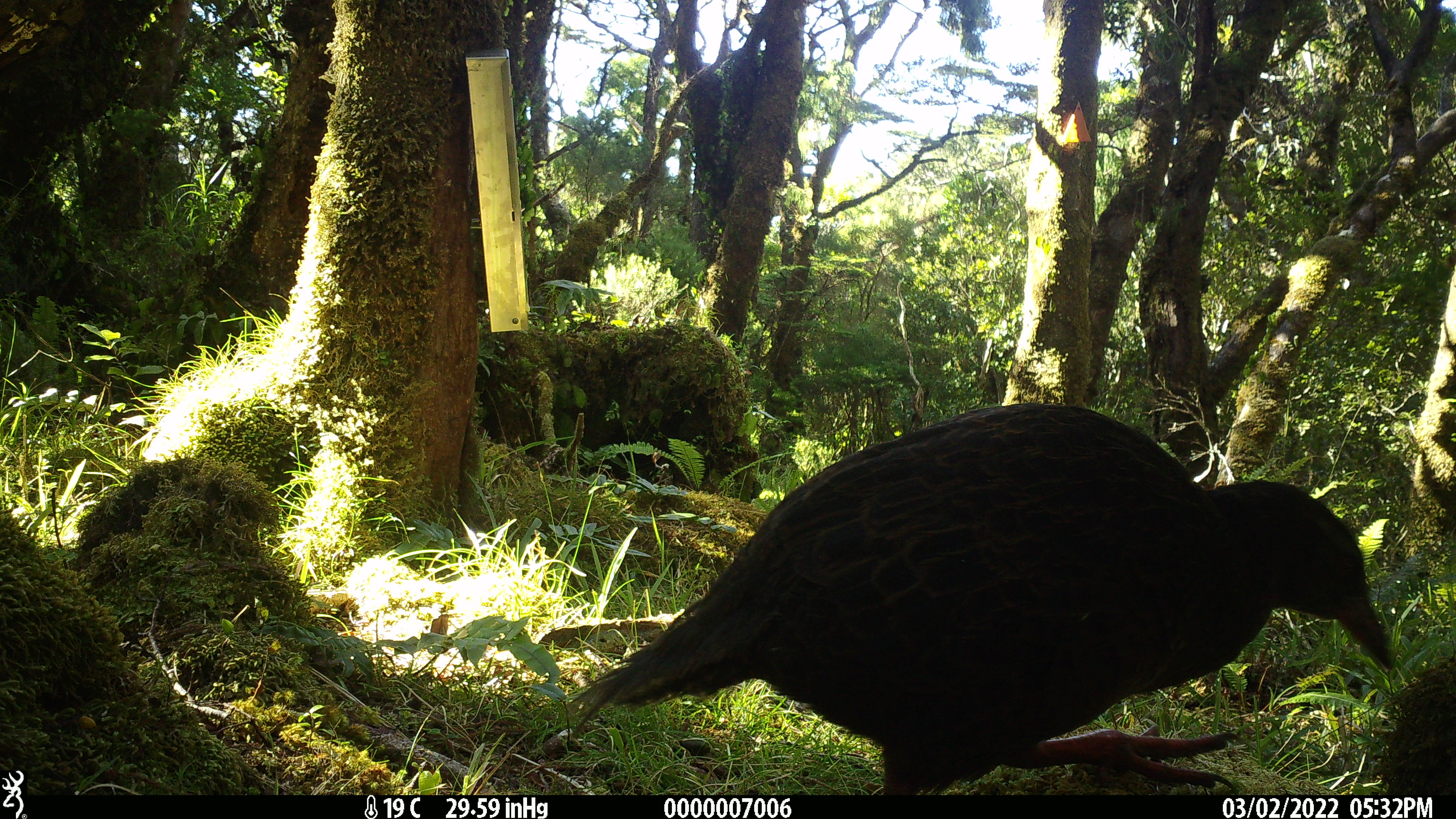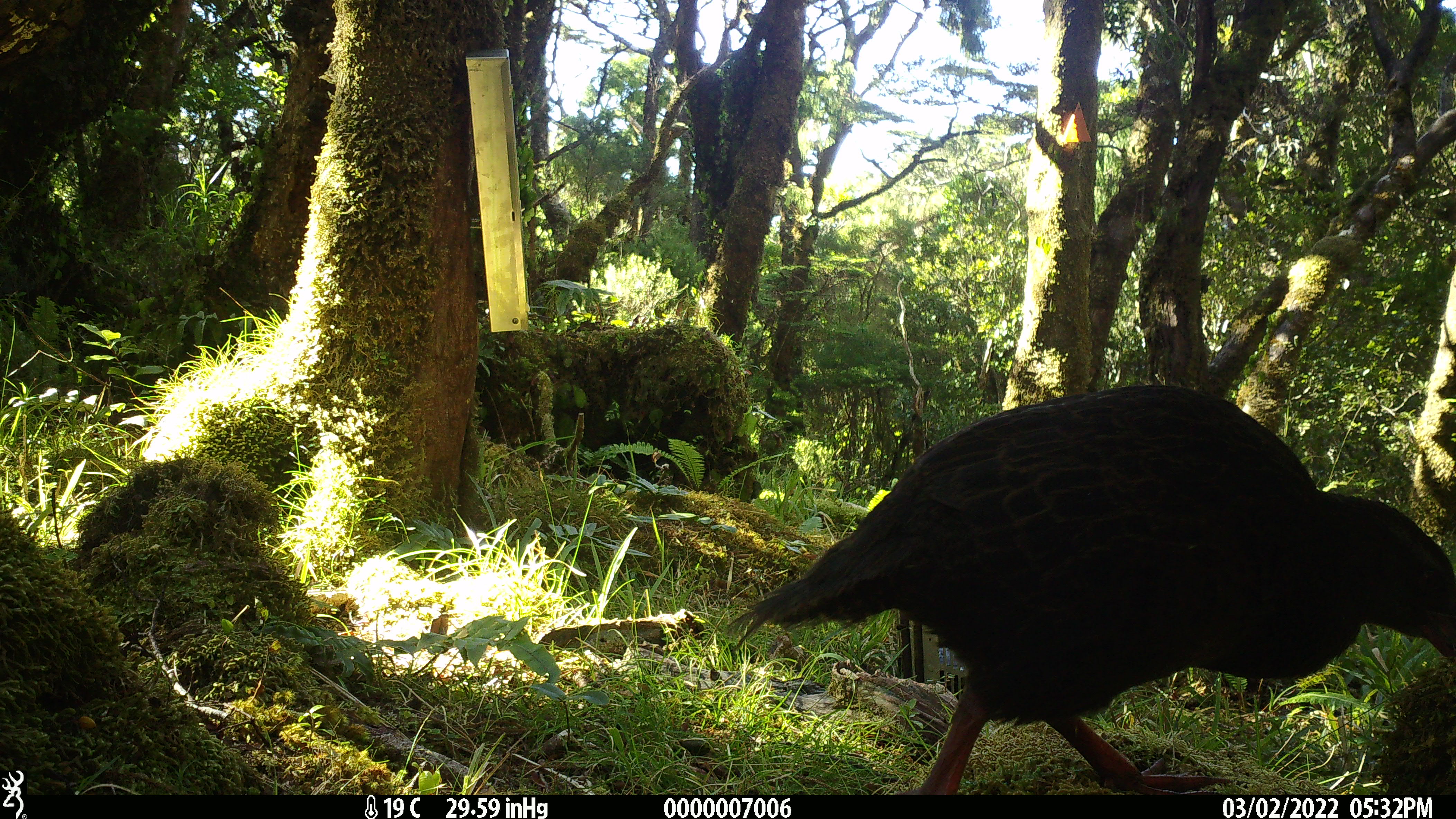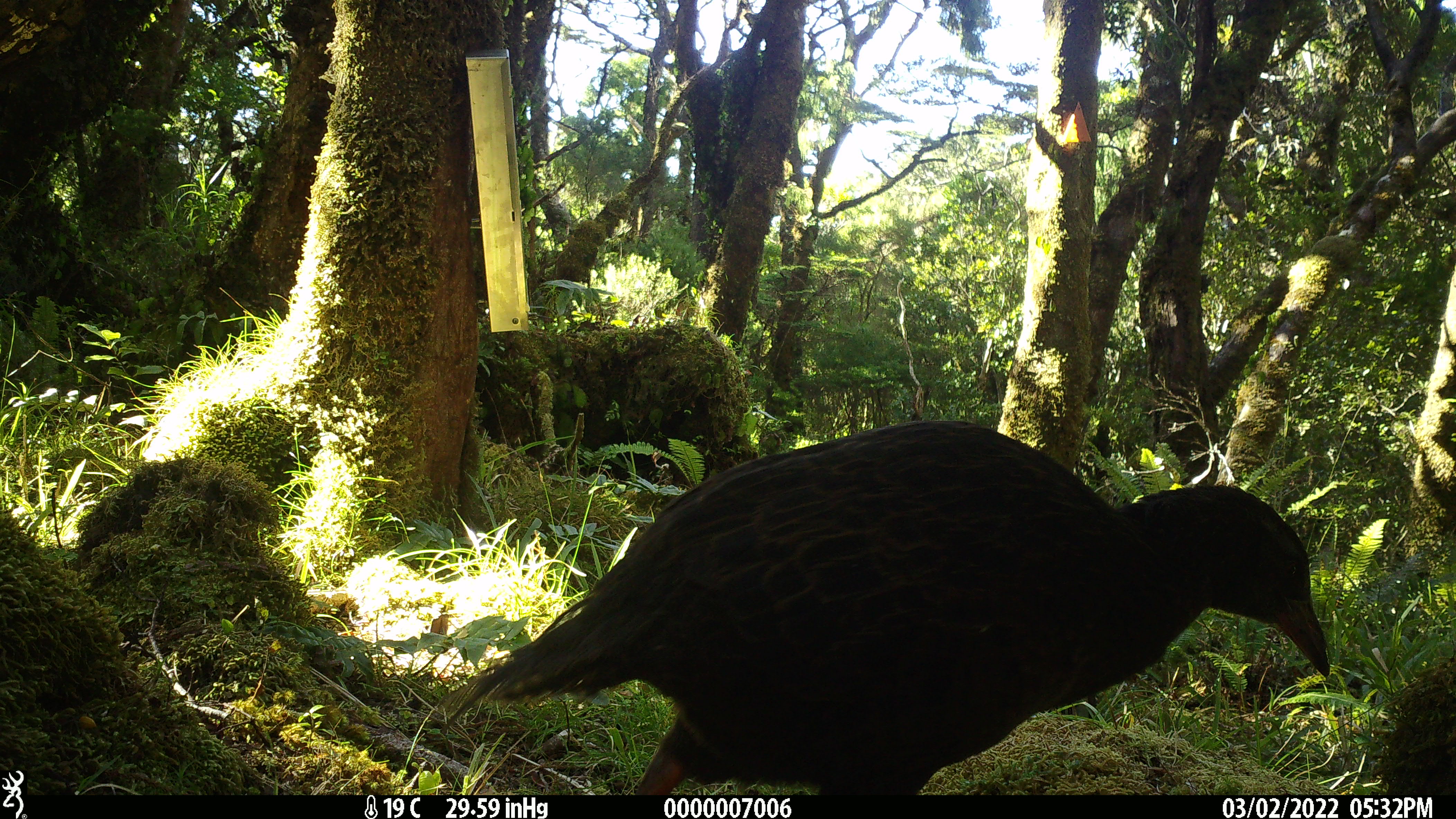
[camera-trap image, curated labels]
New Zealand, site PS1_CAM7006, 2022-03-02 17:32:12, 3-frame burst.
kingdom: Animalia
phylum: Chordata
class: Aves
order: Gruiformes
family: Rallidae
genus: Gallirallus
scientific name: Gallirallus australis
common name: weka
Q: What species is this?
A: Weka (Gallirallus australis).